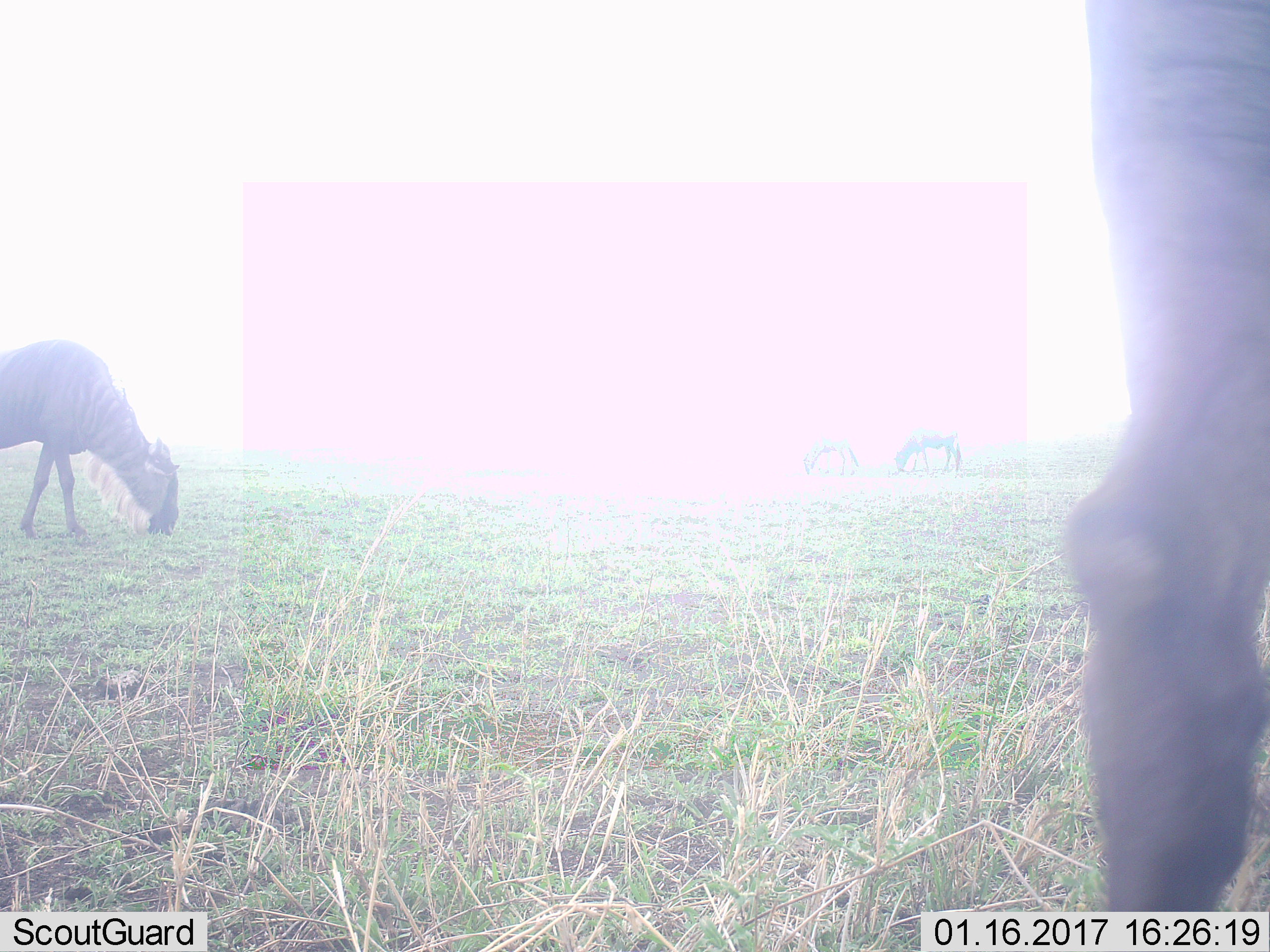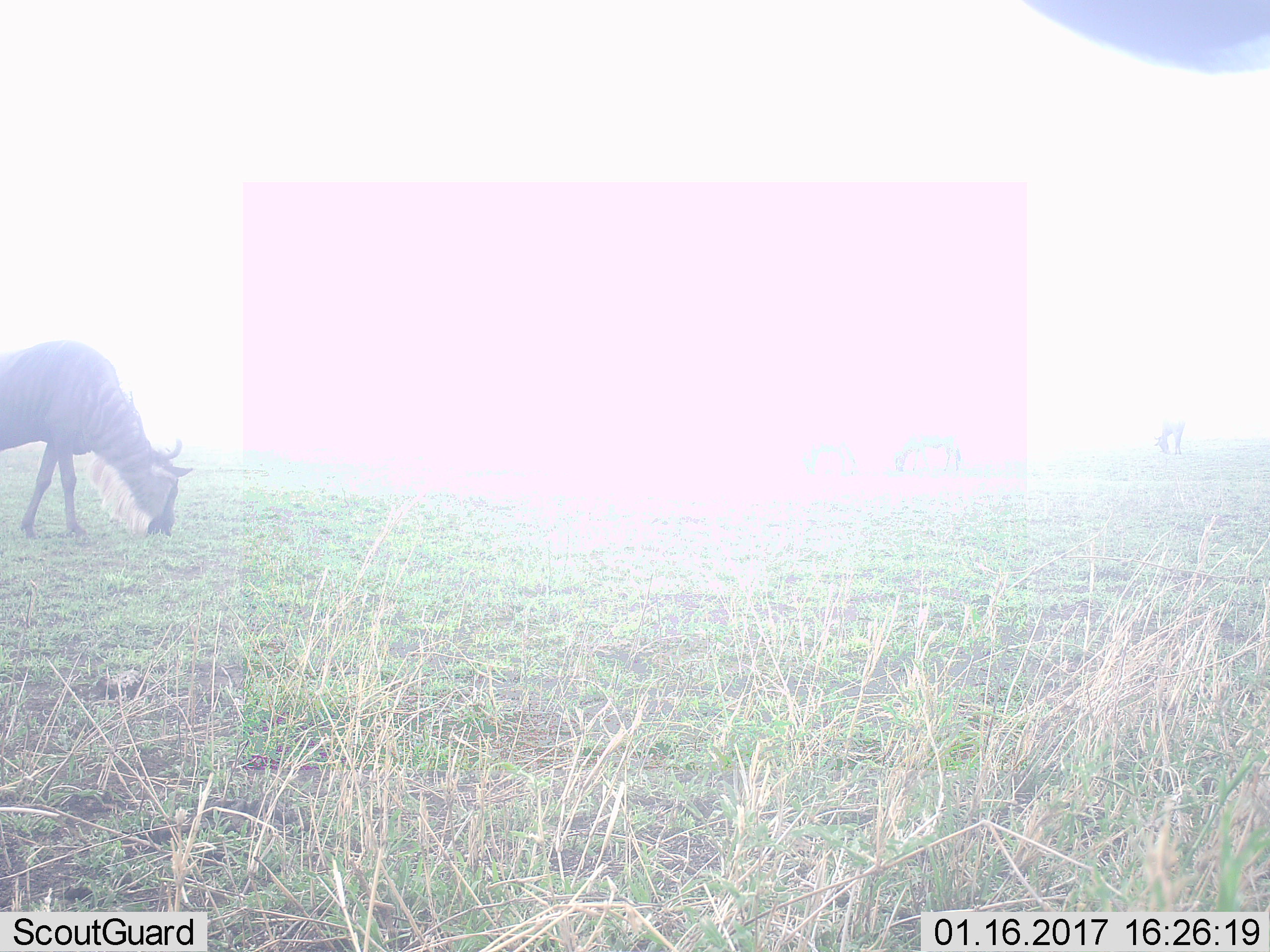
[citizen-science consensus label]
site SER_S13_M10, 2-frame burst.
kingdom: Animalia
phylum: Chordata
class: Mammalia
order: Artiodactyla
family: Bovidae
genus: Connochaetes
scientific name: Connochaetes taurinus taurinus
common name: blue wildebeest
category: wildebeestblue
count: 4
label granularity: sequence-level